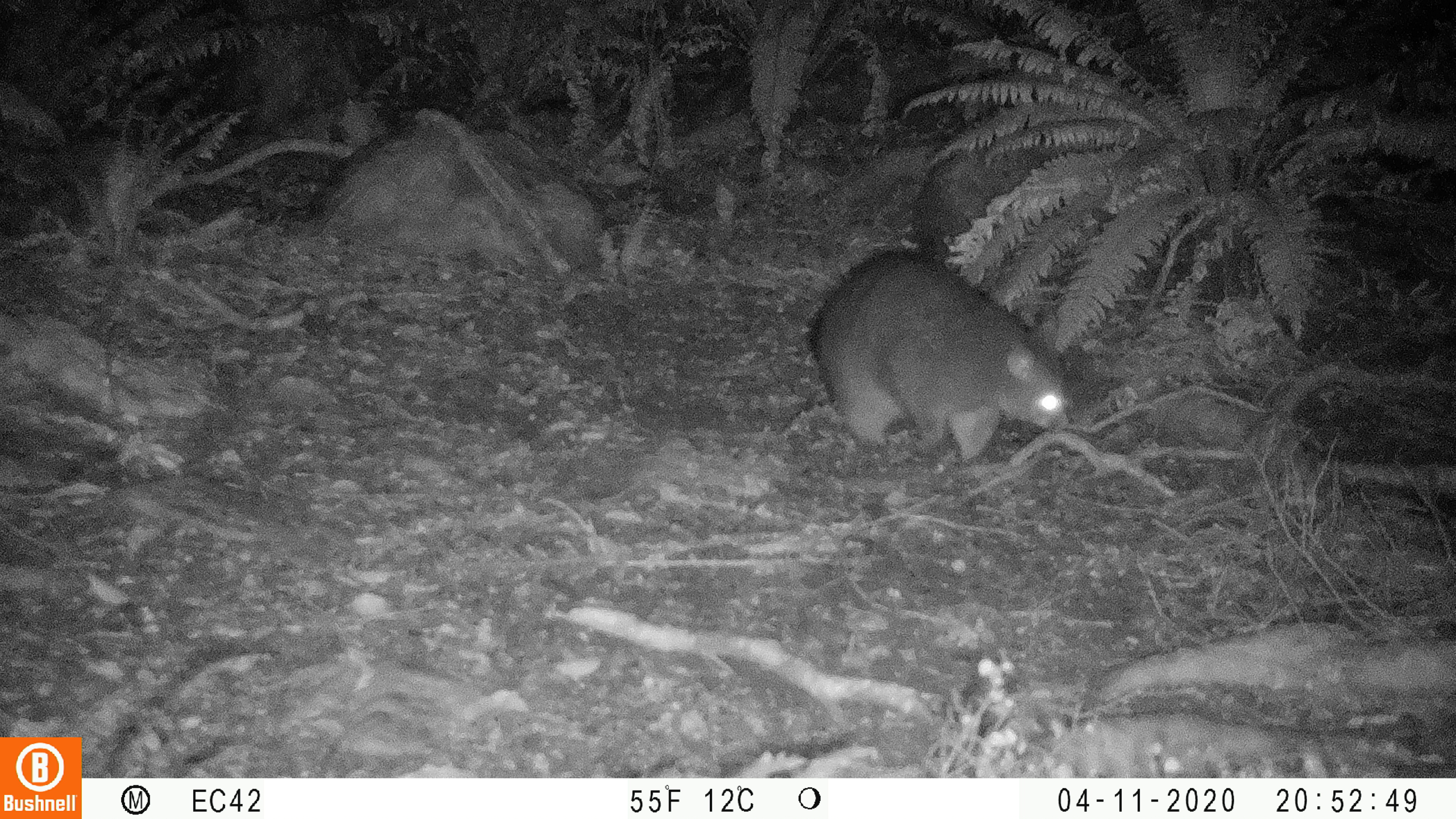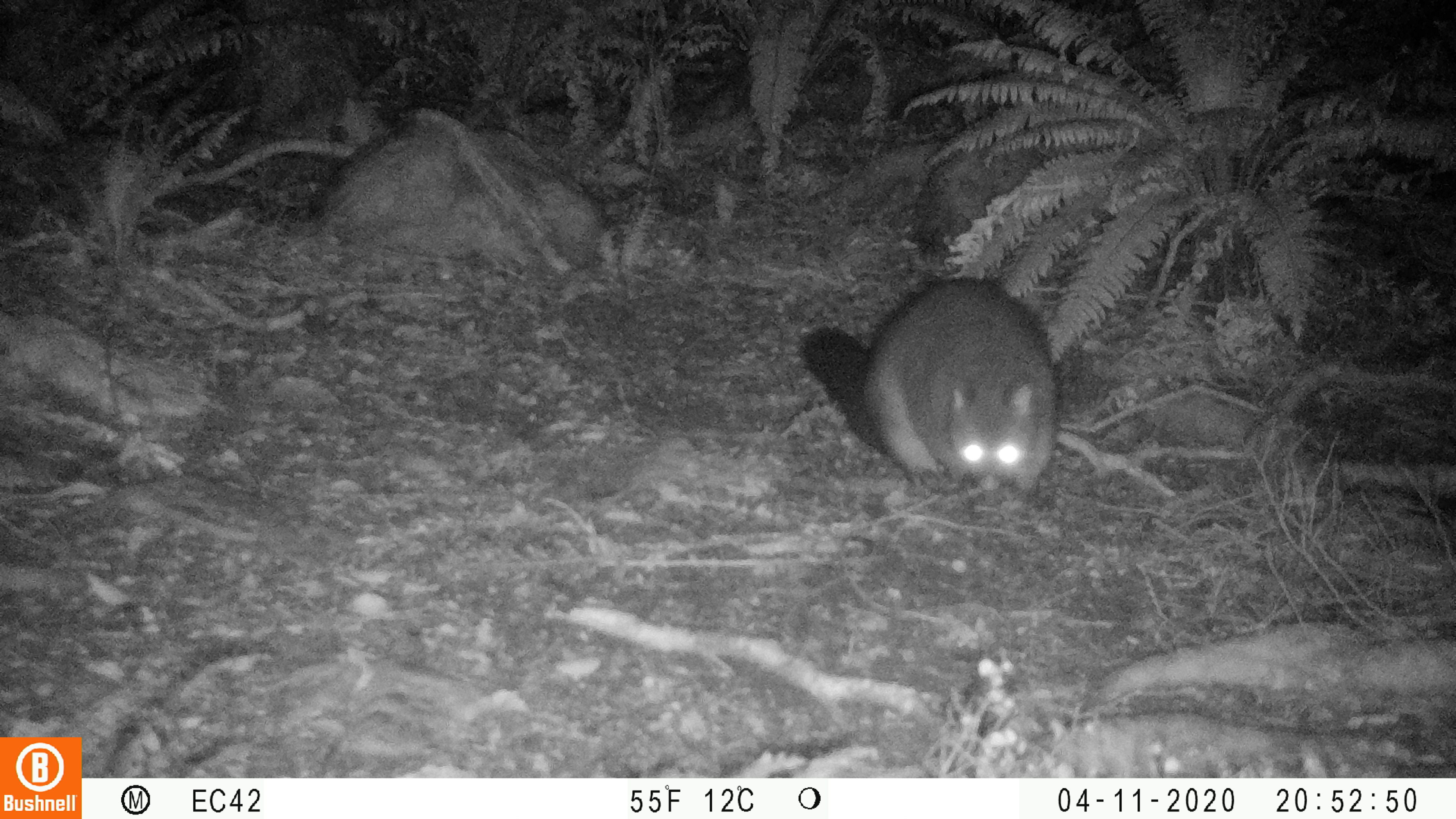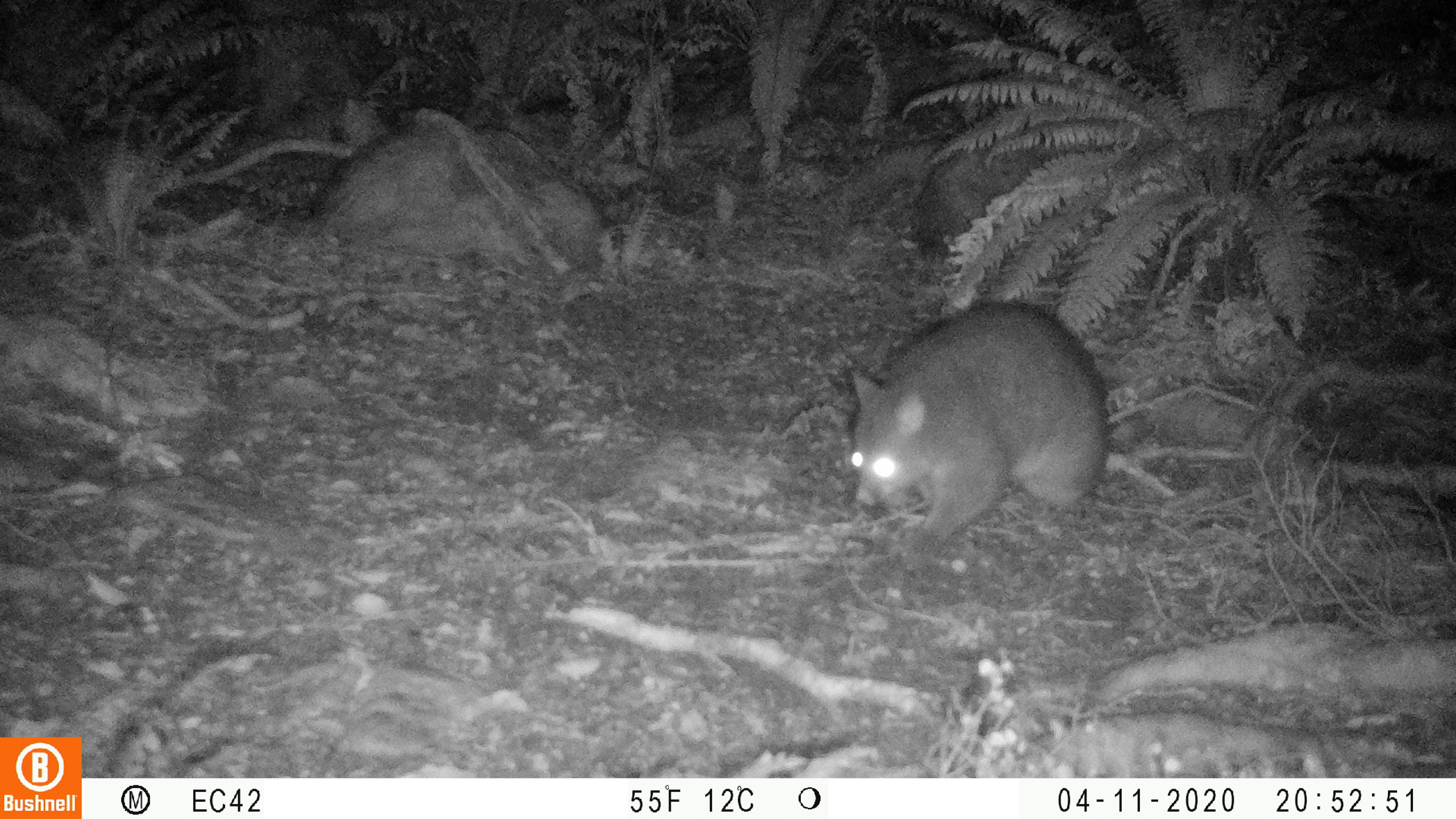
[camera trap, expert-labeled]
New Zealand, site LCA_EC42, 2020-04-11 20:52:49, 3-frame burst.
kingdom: Animalia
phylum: Chordata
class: Mammalia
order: Diprotodontia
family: Phalangeridae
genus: Trichosurus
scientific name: Trichosurus vulpecula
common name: common brushtail possum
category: possum